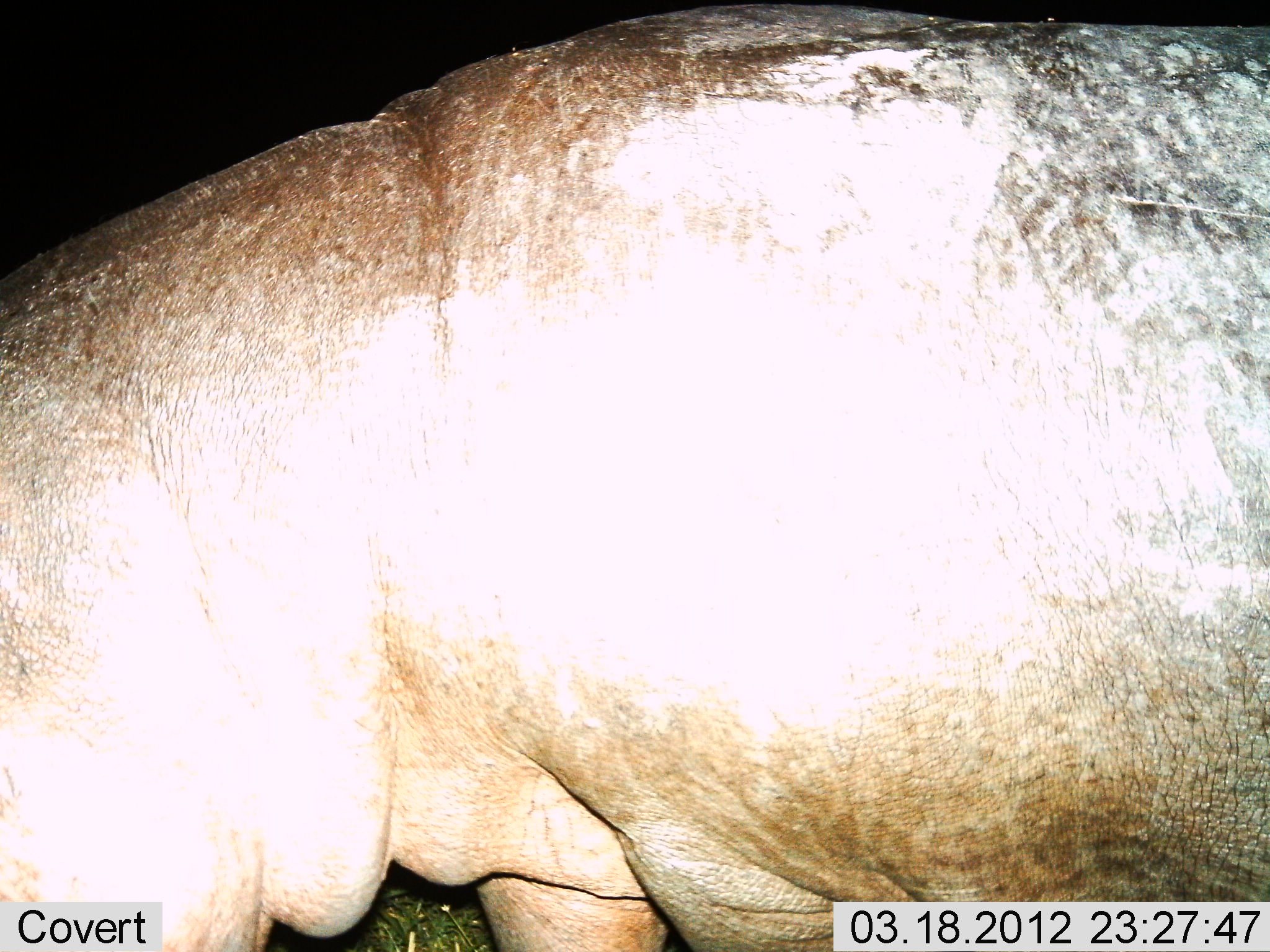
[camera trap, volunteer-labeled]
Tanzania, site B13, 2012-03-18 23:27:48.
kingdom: Animalia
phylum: Chordata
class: Mammalia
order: Artiodactyla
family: Hippopotamidae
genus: Hippopotamus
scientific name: Hippopotamus amphibius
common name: hippopotamus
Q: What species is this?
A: Hippopotamus (Hippopotamus amphibius).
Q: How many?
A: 1.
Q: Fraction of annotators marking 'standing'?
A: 64%.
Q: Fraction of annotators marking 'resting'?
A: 0%.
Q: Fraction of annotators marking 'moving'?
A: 29%.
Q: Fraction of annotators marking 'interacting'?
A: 7%.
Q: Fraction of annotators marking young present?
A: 0%.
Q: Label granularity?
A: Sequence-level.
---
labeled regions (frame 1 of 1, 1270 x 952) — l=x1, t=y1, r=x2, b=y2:
animal: l=0, t=0, r=1270, b=951